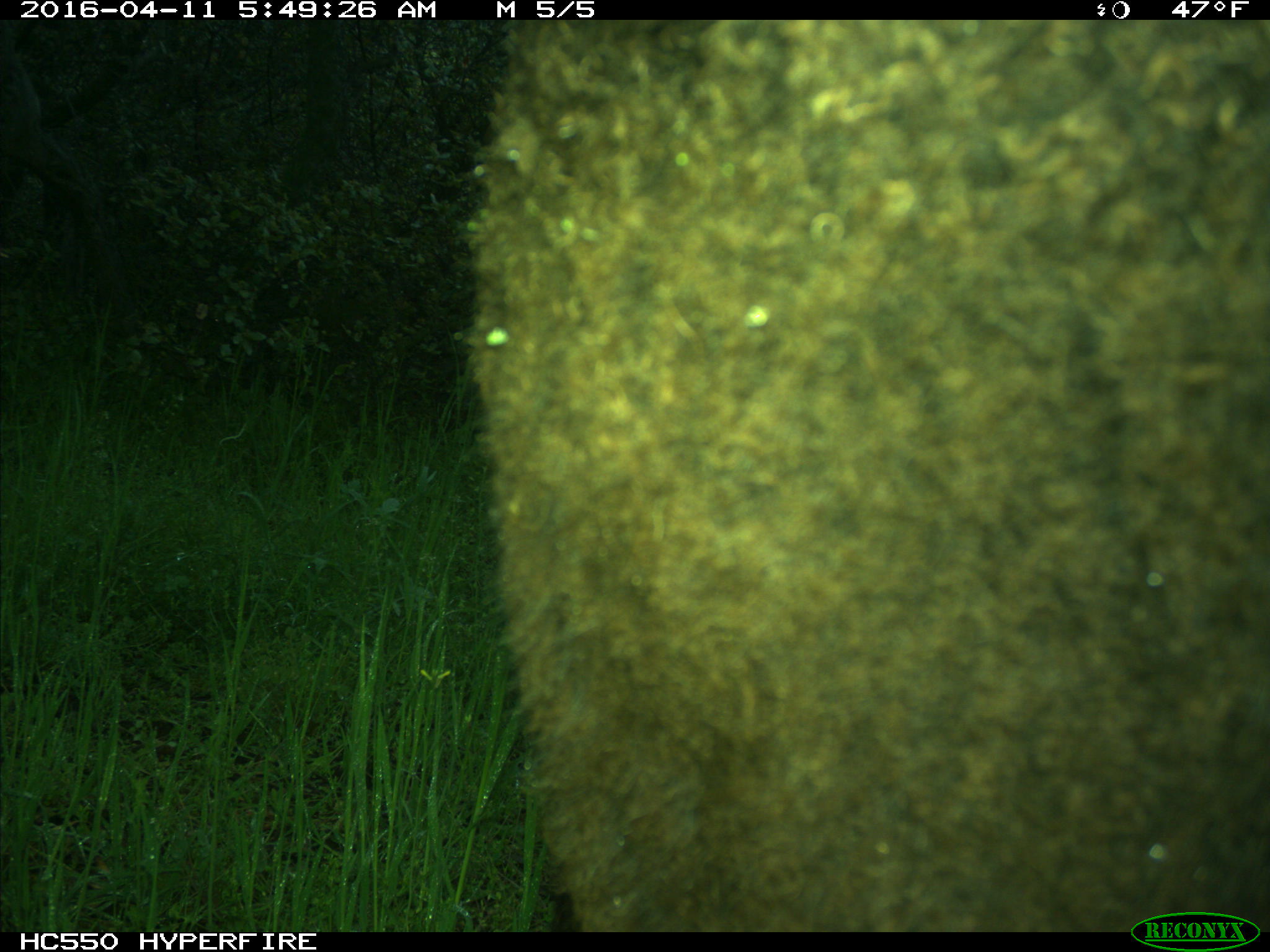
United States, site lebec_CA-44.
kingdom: Animalia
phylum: Chordata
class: Mammalia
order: Artiodactyla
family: Bovidae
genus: Bos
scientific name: Bos taurus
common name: domestic cow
Bos taurus (domestic cow).